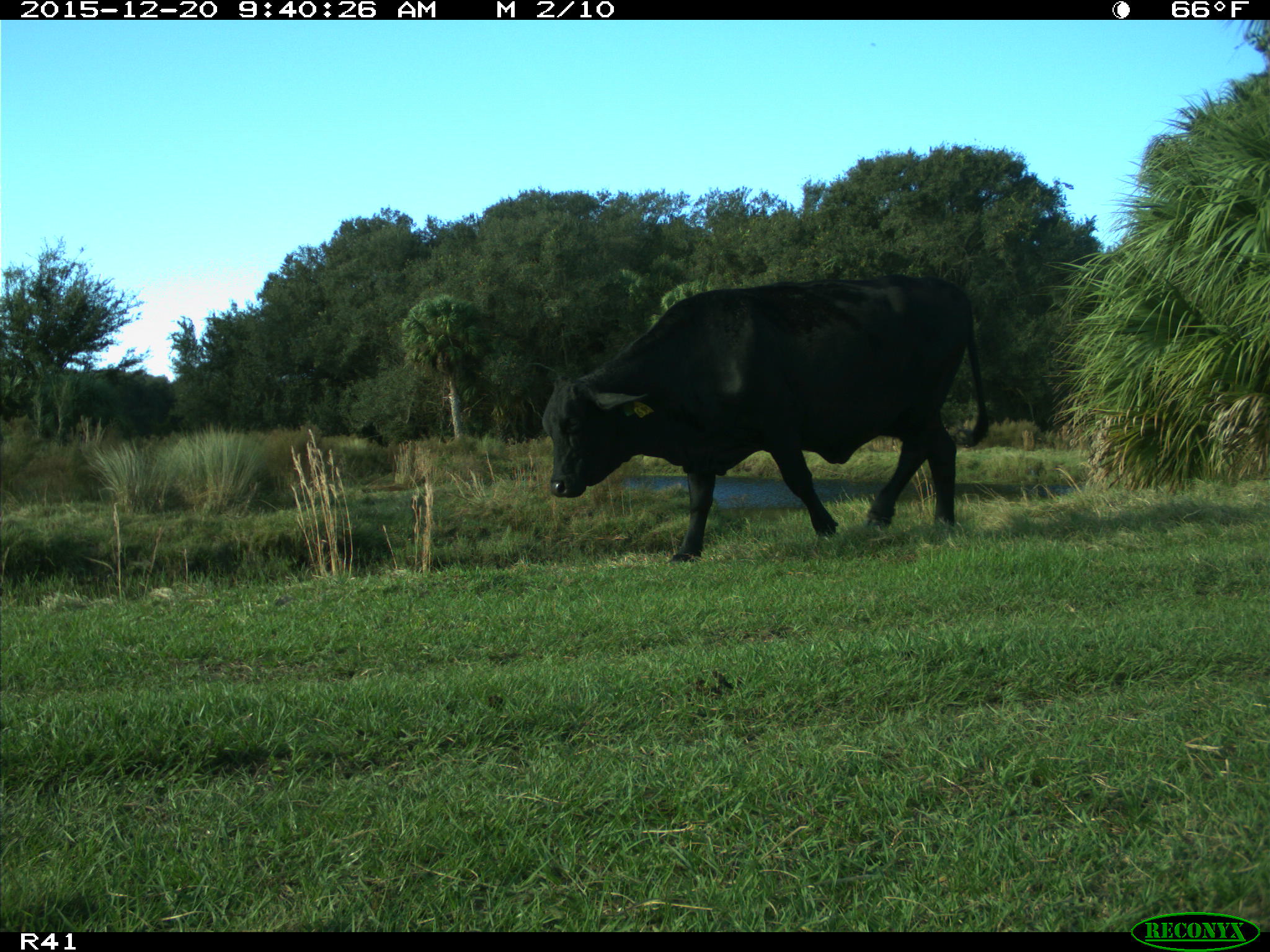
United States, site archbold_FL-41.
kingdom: Animalia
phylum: Chordata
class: Mammalia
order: Artiodactyla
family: Bovidae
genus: Bos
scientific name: Bos taurus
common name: domestic cow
Bos taurus (domestic cow).